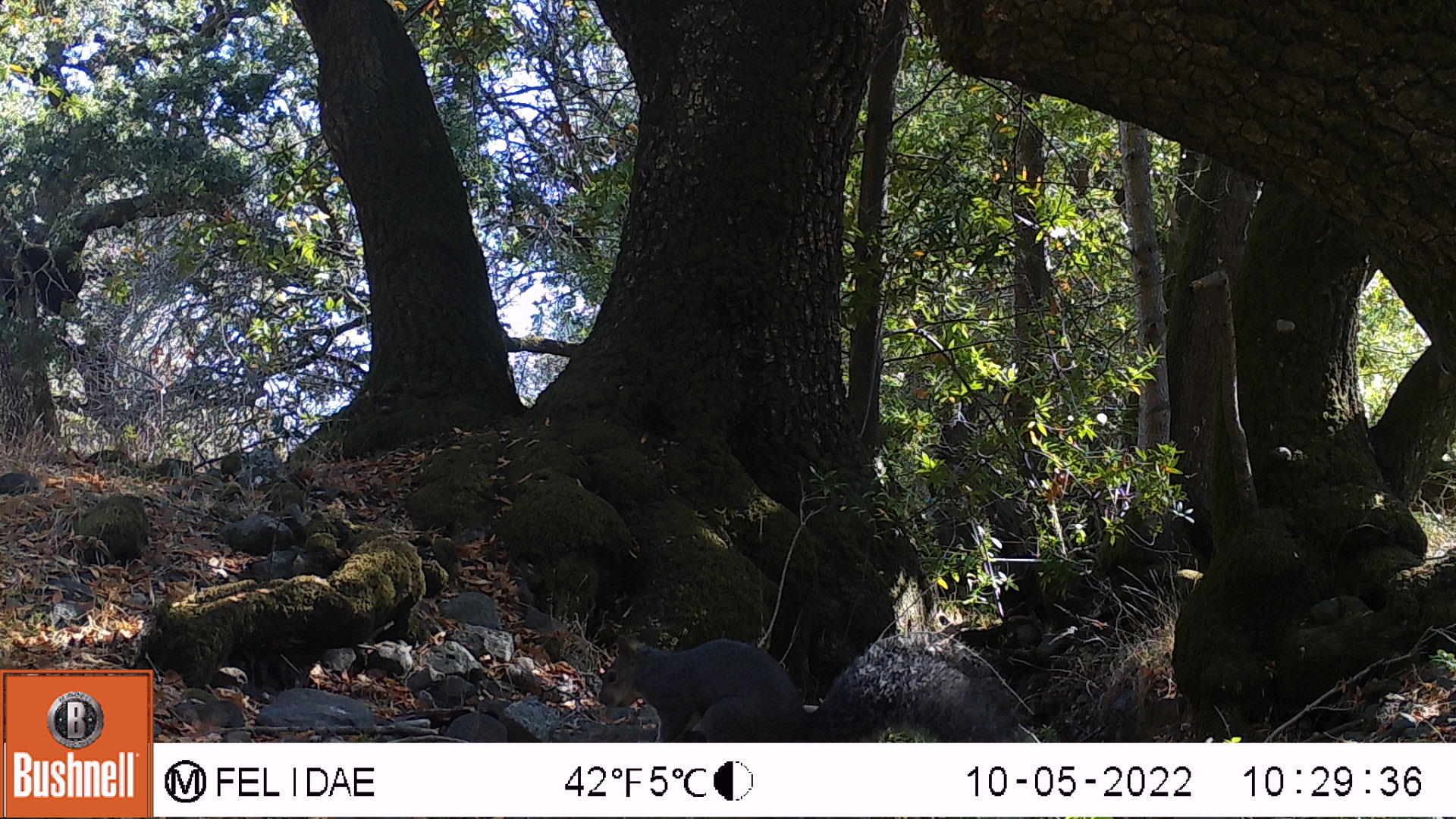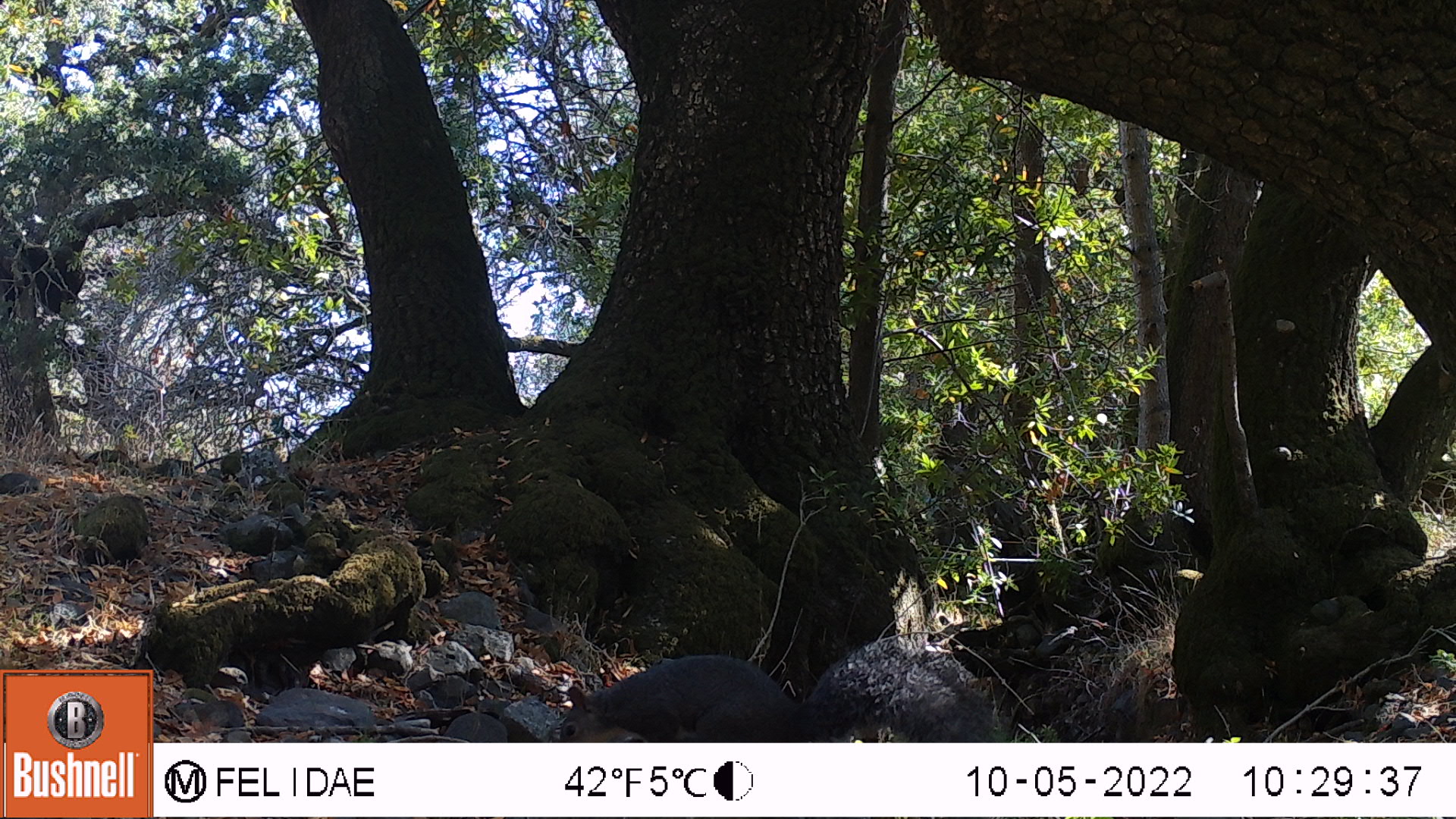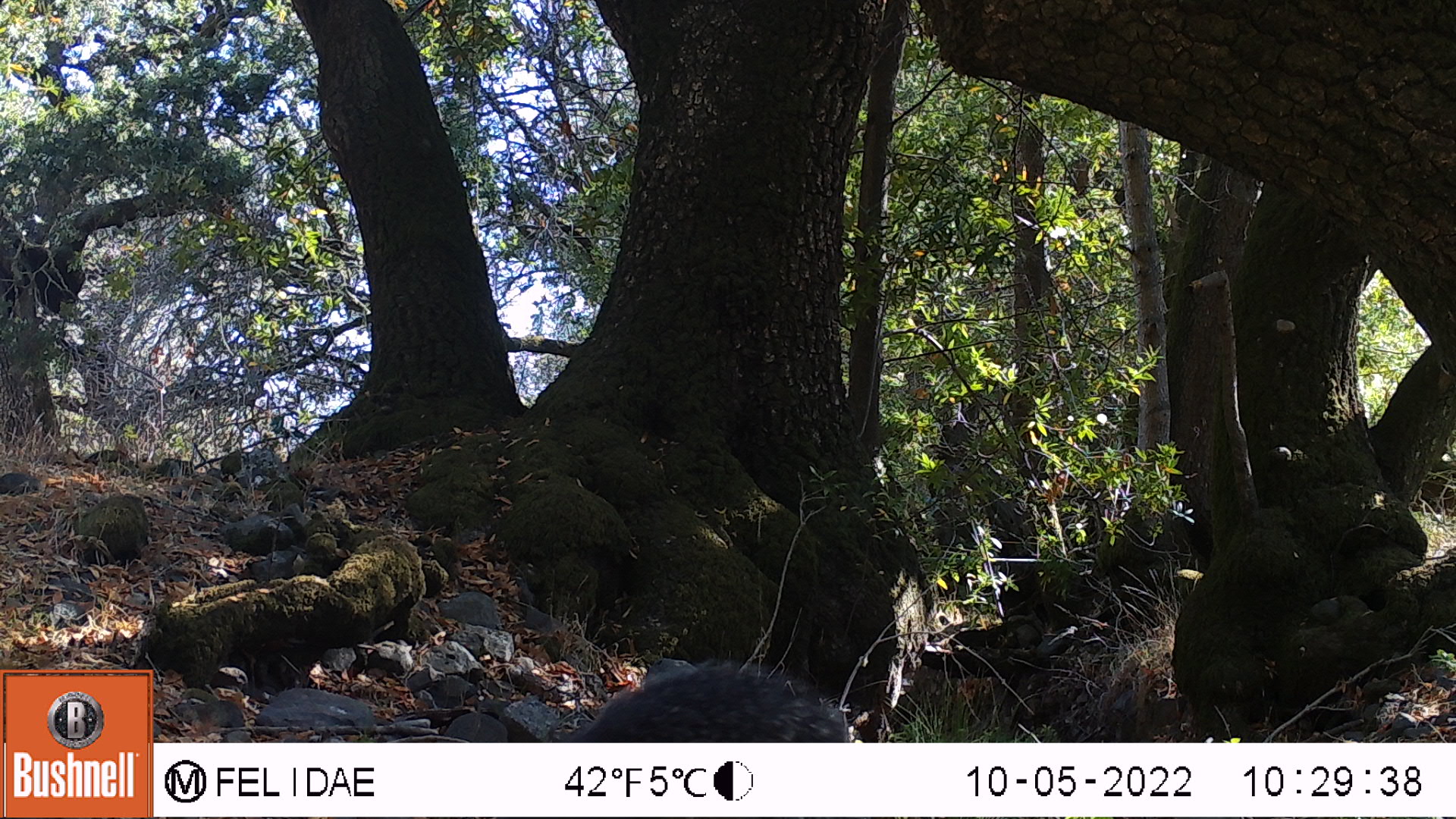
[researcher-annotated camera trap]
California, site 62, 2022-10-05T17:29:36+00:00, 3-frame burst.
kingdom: Animalia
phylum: Chordata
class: Mammalia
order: Rodentia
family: Sciuridae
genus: Sciurus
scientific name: Sciurus griseus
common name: western gray squirrel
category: western grey squirrel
Western grey squirrel (western gray squirrel) (Sciurus griseus).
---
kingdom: Animalia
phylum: Chordata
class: Mammalia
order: Rodentia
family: Sciuridae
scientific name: Sciuridae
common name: squirrel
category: unknown squirrel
Unknown squirrel (squirrel) (Sciuridae).